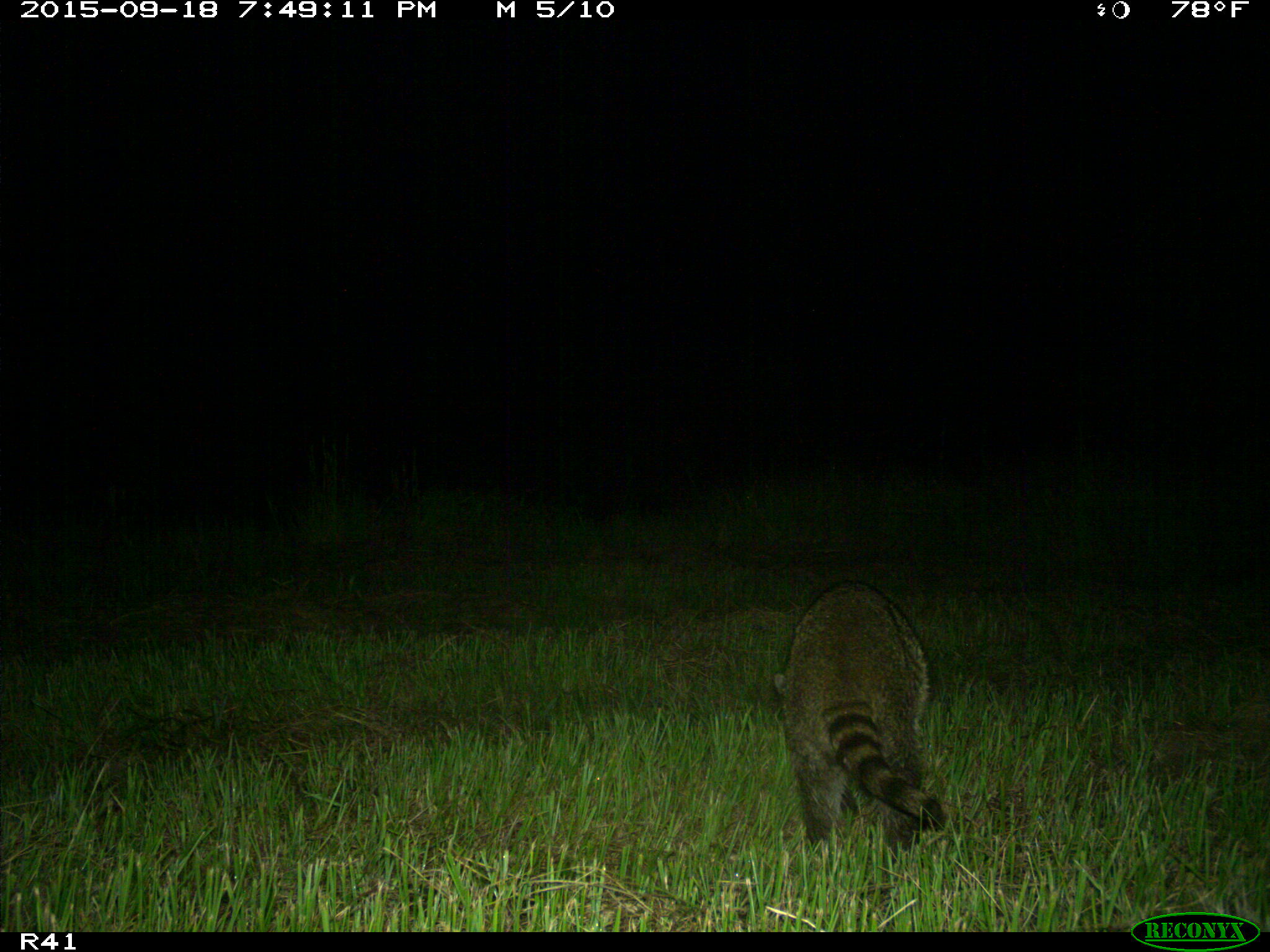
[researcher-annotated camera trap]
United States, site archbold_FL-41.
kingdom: Animalia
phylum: Chordata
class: Mammalia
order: Carnivora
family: Procyonidae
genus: Procyon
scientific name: Procyon lotor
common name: common raccoon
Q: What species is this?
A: Procyon lotor (common raccoon).